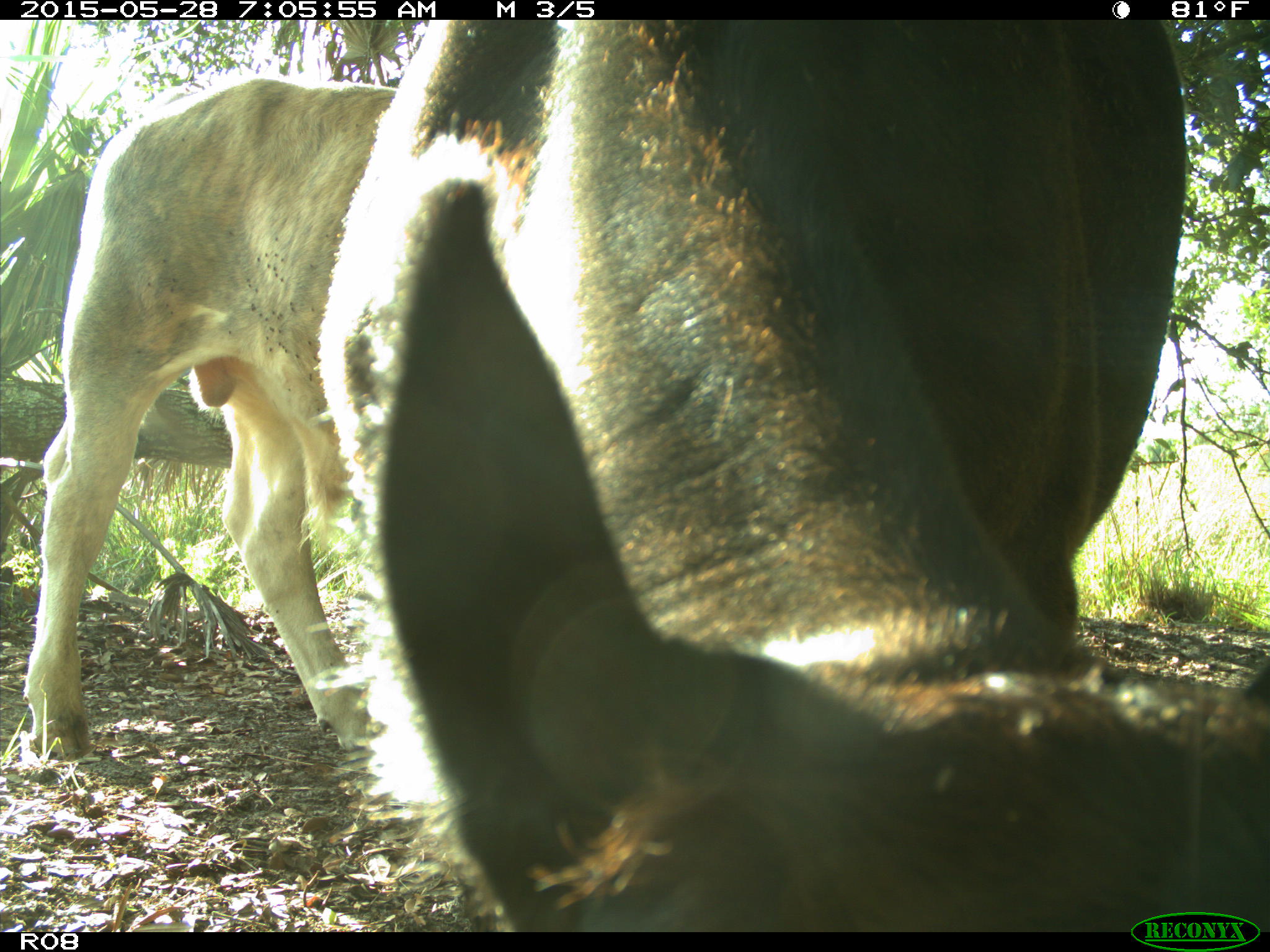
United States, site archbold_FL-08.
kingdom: Animalia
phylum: Chordata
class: Mammalia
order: Artiodactyla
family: Bovidae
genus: Bos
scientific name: Bos taurus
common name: domestic cow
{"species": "Bos taurus (domestic cow)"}